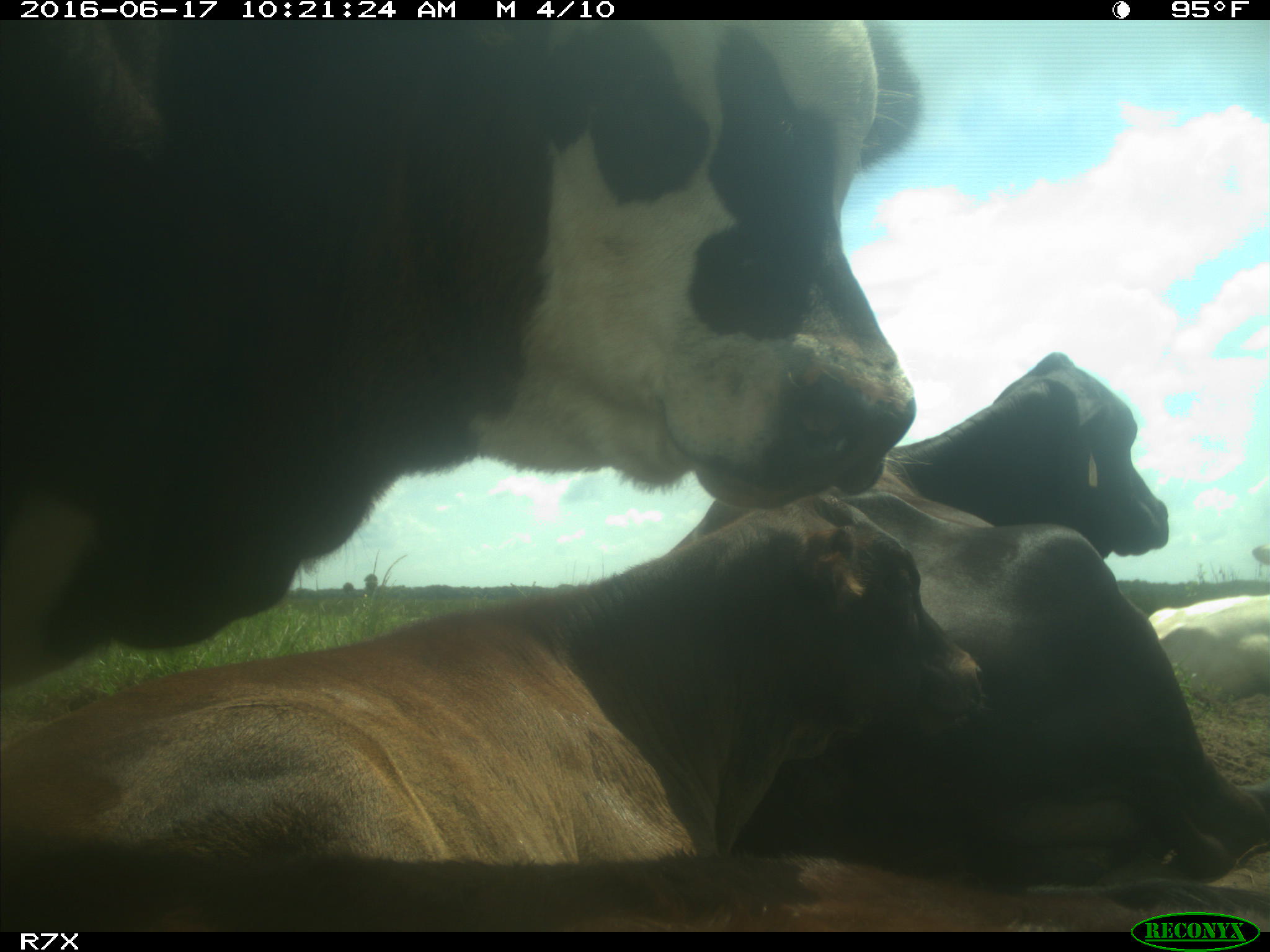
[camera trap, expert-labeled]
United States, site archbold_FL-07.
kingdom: Animalia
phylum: Chordata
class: Mammalia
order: Artiodactyla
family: Bovidae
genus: Bos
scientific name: Bos taurus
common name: domestic cow